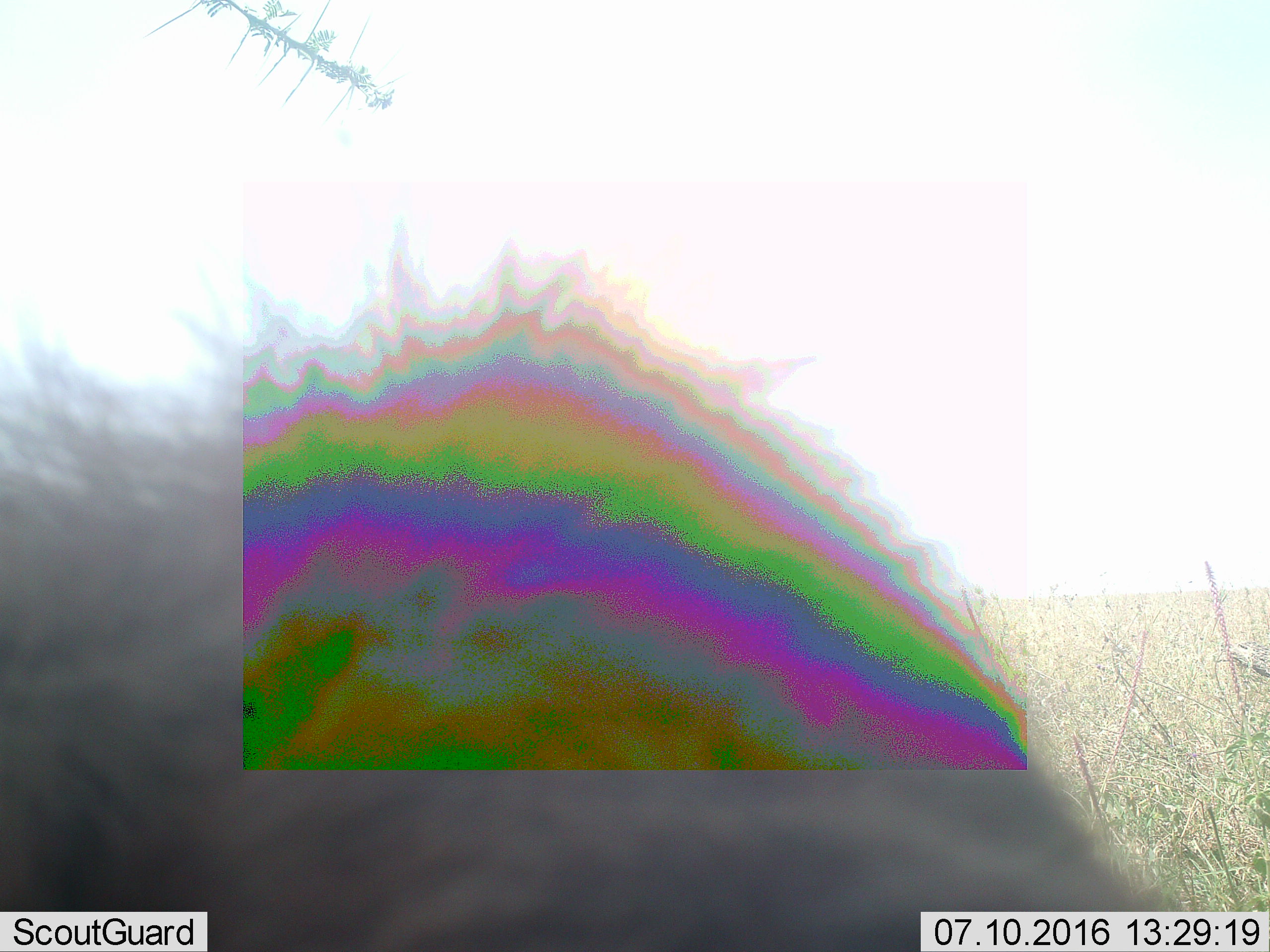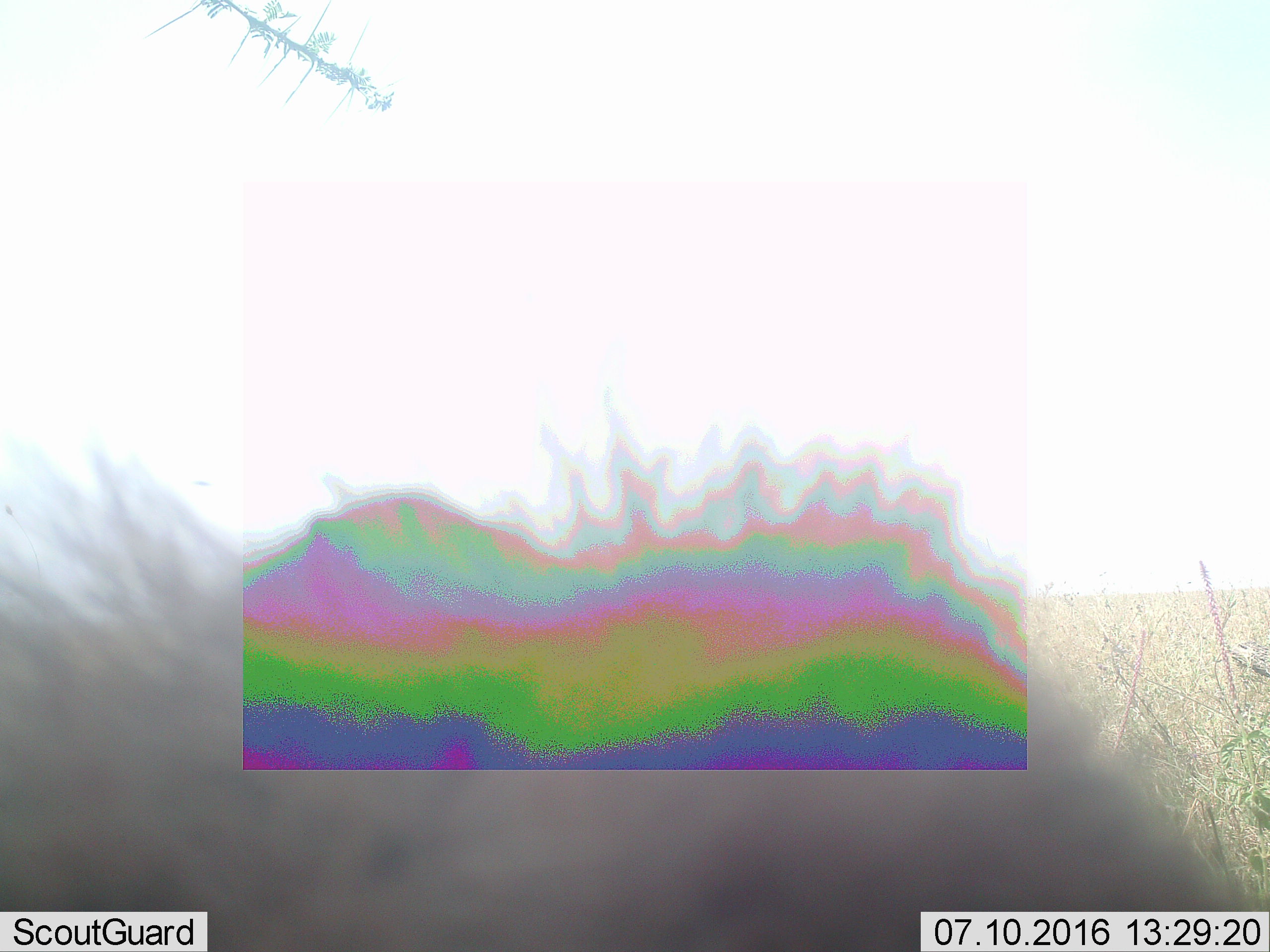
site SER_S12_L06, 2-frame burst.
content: unidentified animal